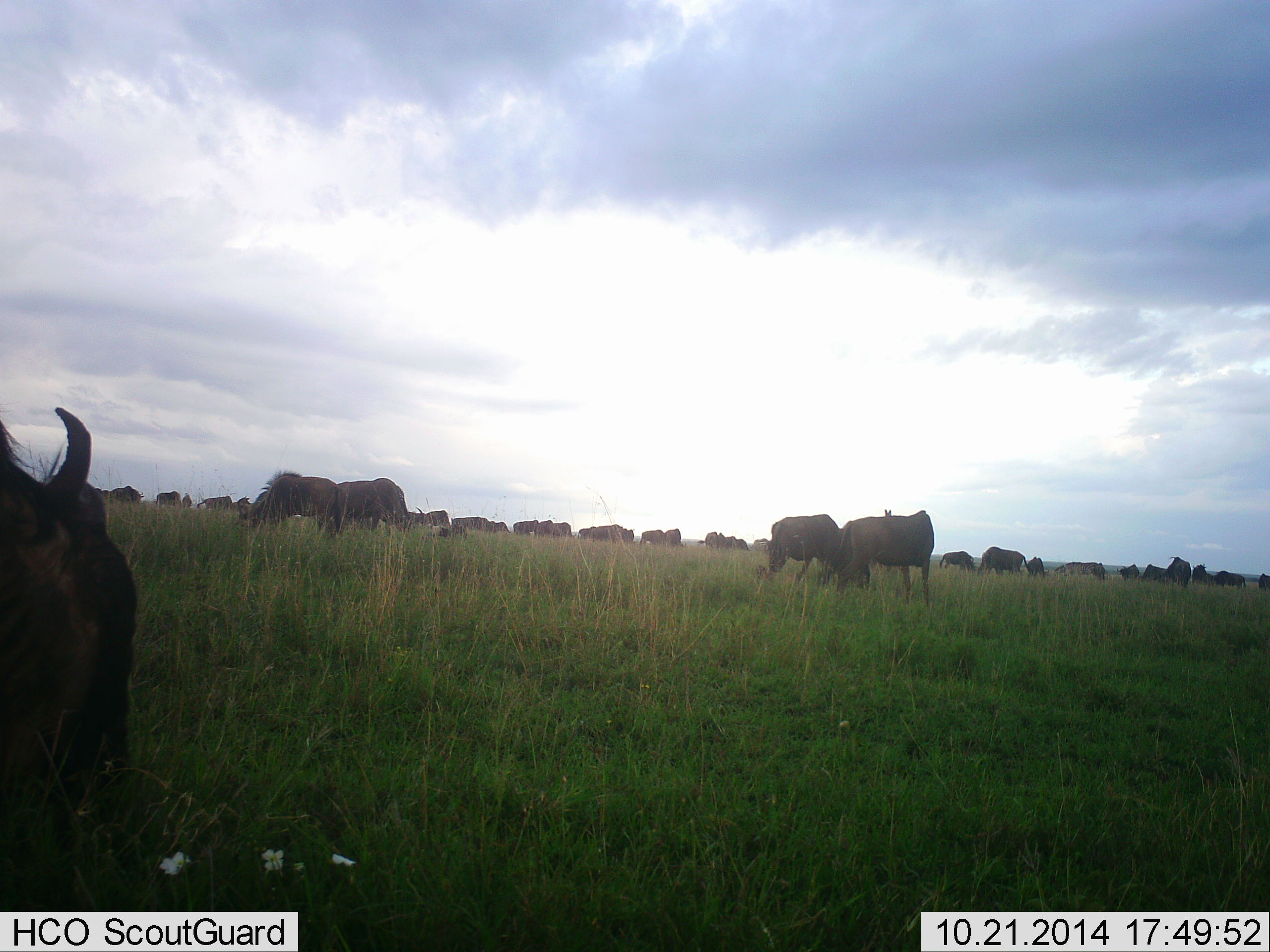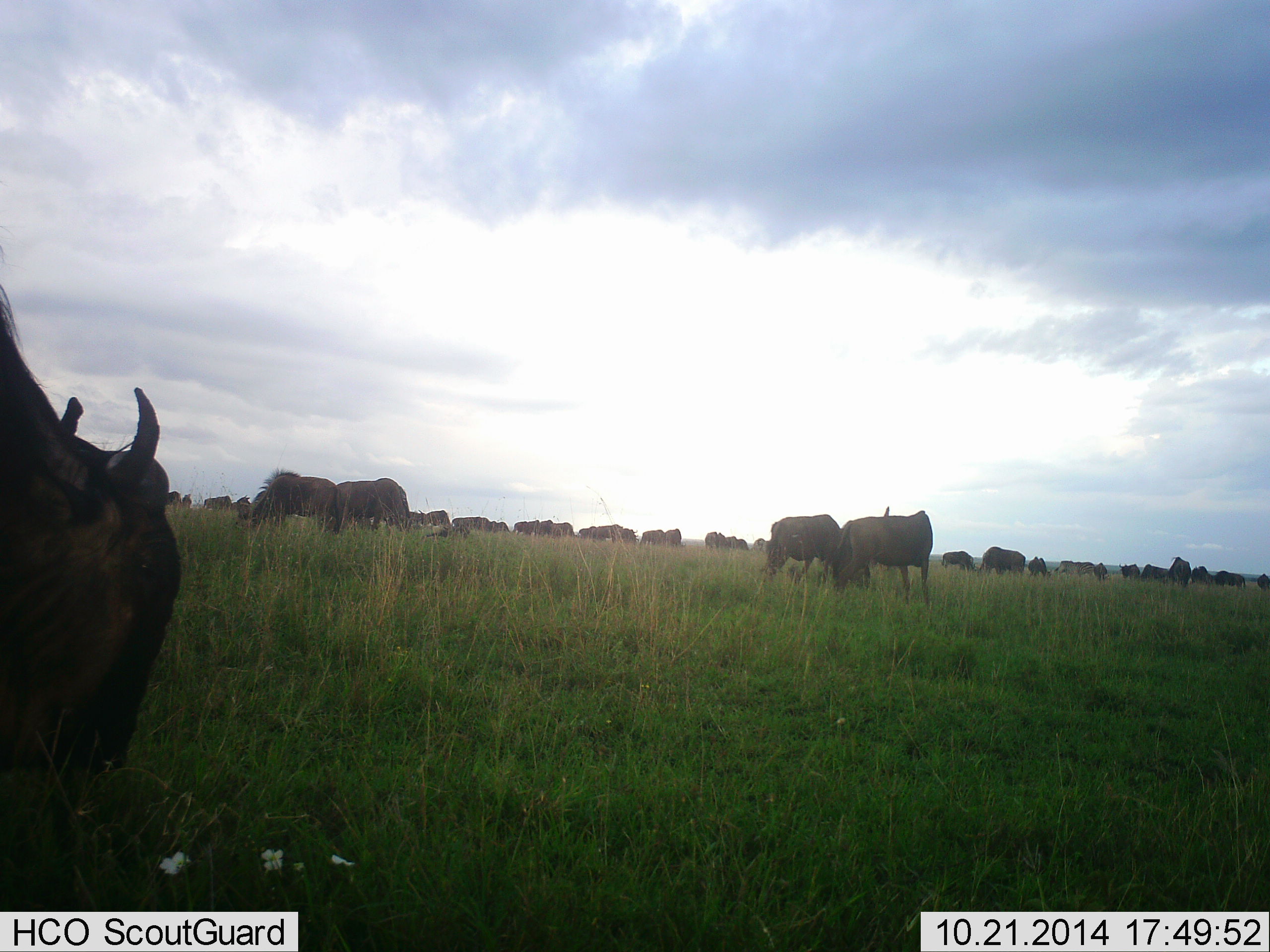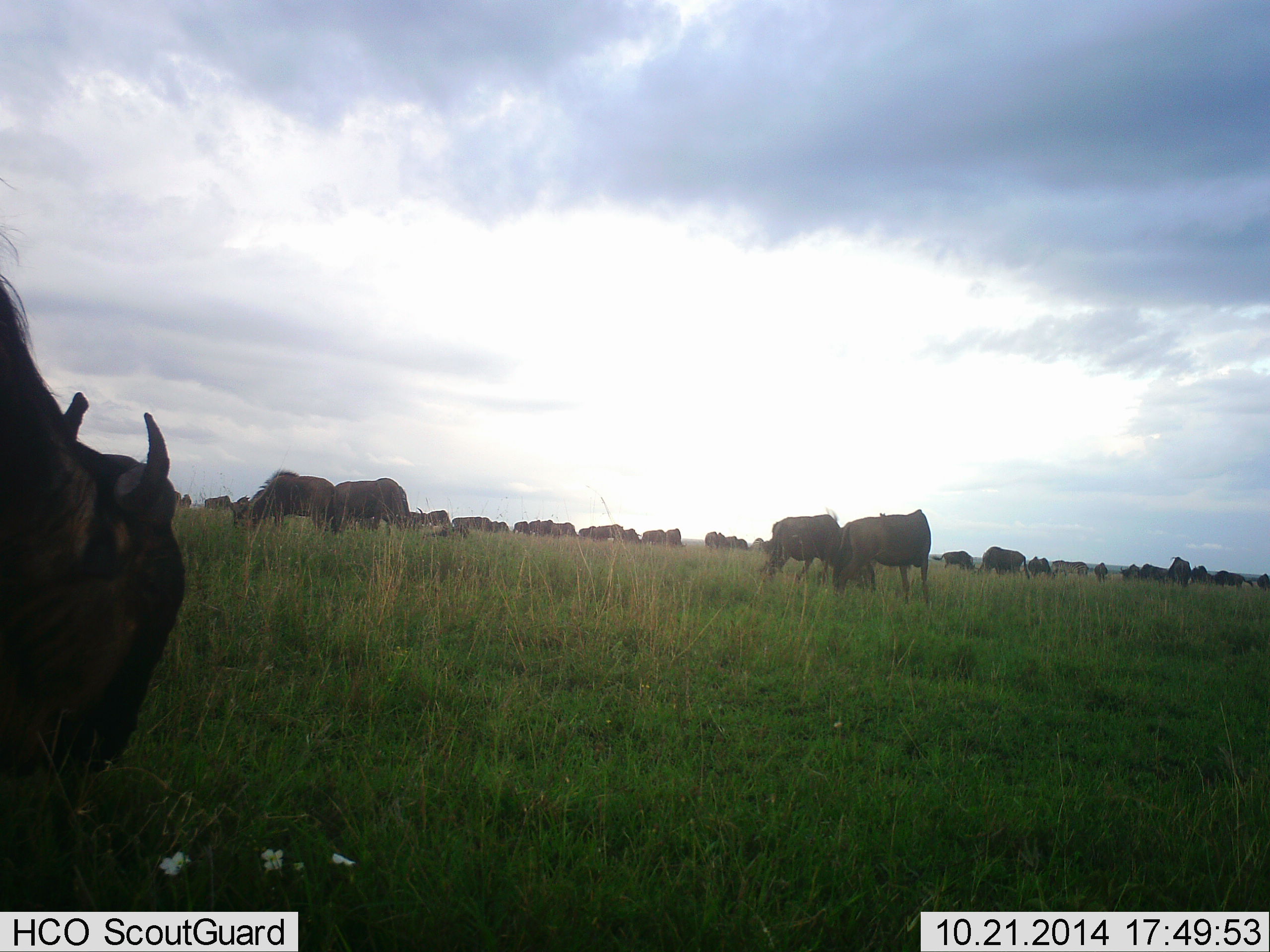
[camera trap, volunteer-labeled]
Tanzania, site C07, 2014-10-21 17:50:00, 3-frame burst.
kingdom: Animalia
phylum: Chordata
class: Mammalia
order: Artiodactyla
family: Bovidae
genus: Connochaetes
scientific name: Connochaetes taurinus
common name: blue wildebeest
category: wildebeest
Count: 11-50.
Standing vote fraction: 55%.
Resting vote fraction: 0%.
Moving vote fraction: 18%.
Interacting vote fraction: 9%.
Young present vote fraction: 0%.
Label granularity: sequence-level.